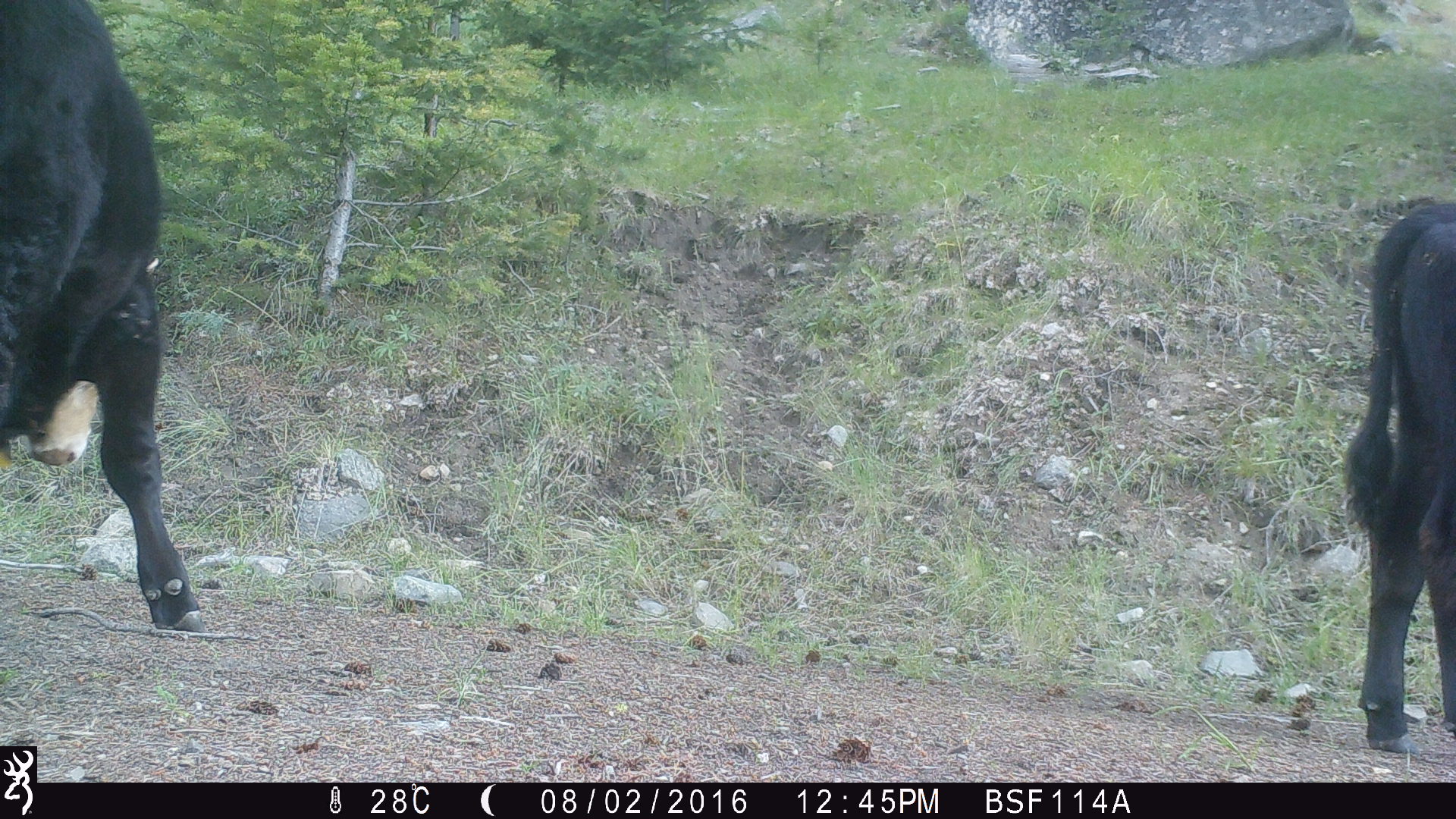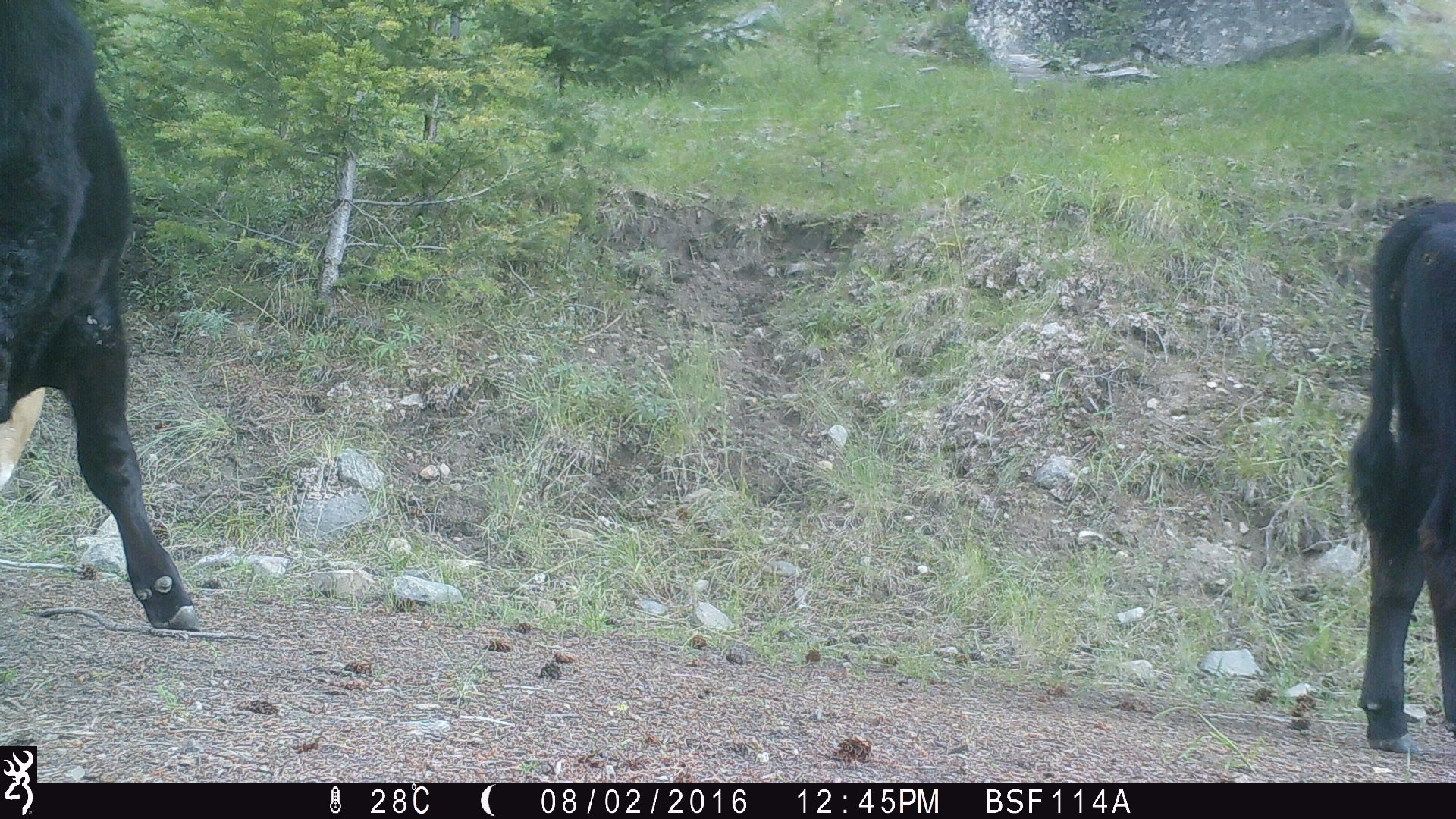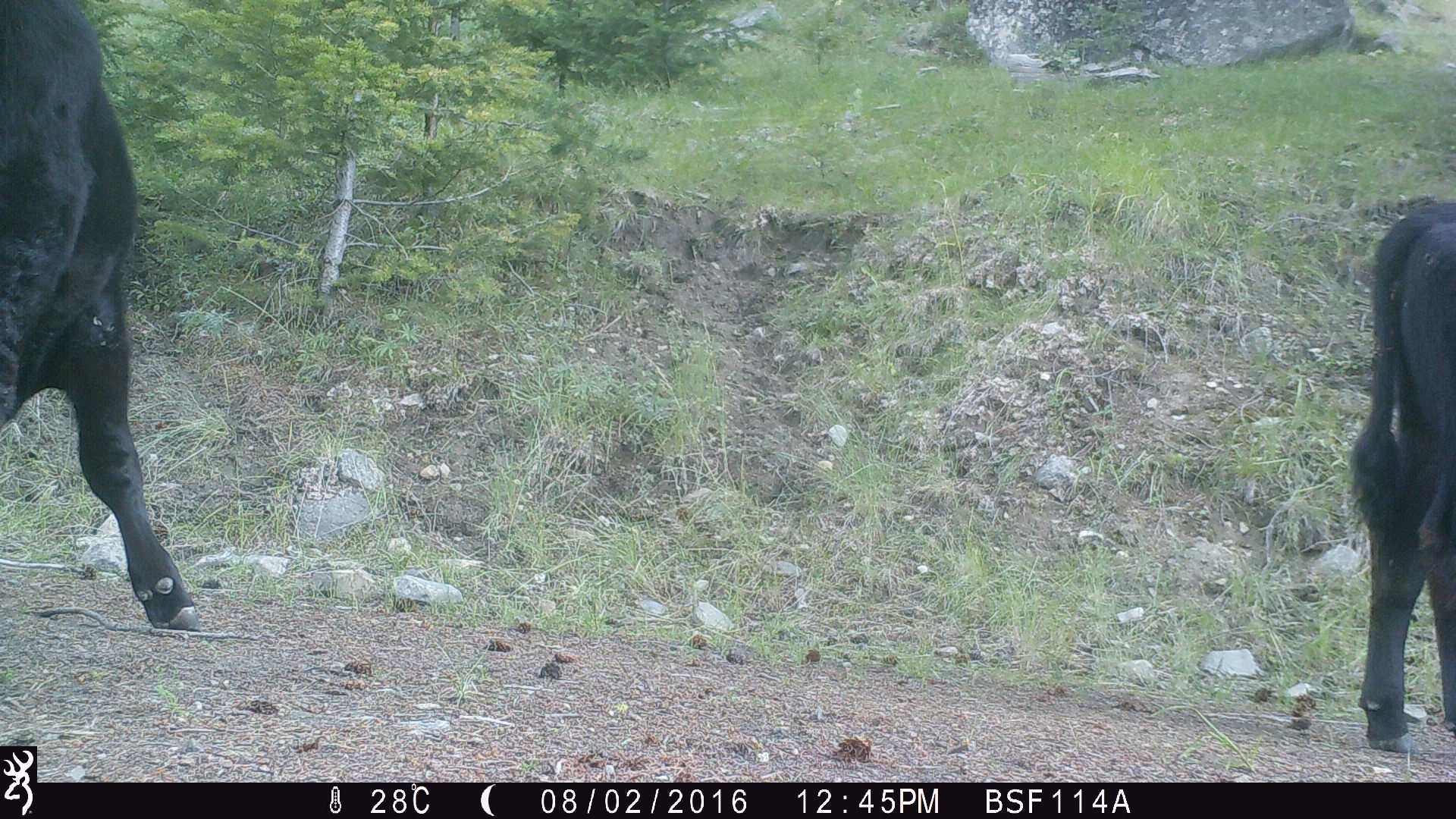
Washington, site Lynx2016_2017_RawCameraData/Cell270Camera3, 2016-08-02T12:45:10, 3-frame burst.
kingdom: Animalia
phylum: Chordata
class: Mammalia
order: Artiodactyla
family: Bovidae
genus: Bos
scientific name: Bos taurus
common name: domestic cattle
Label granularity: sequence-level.